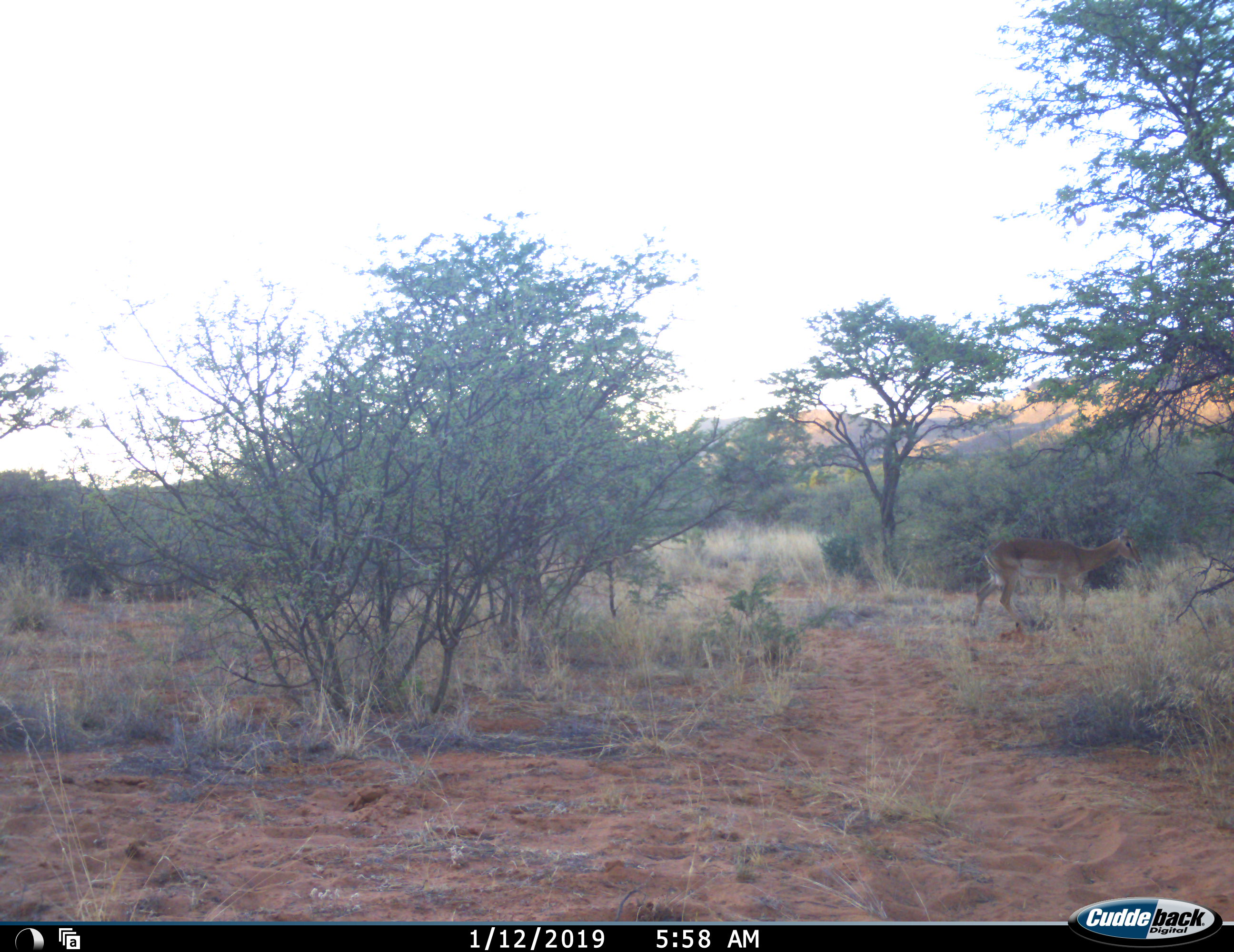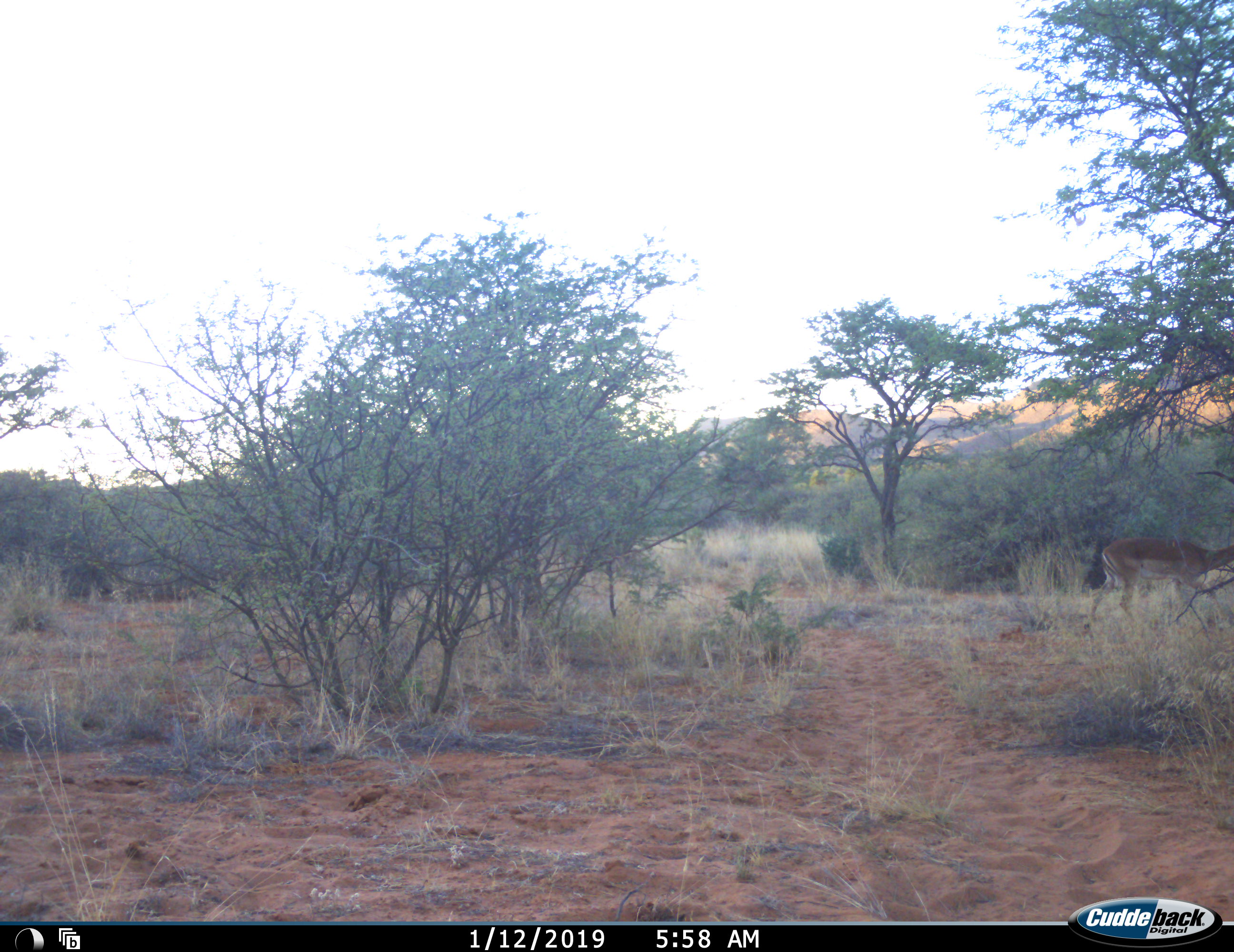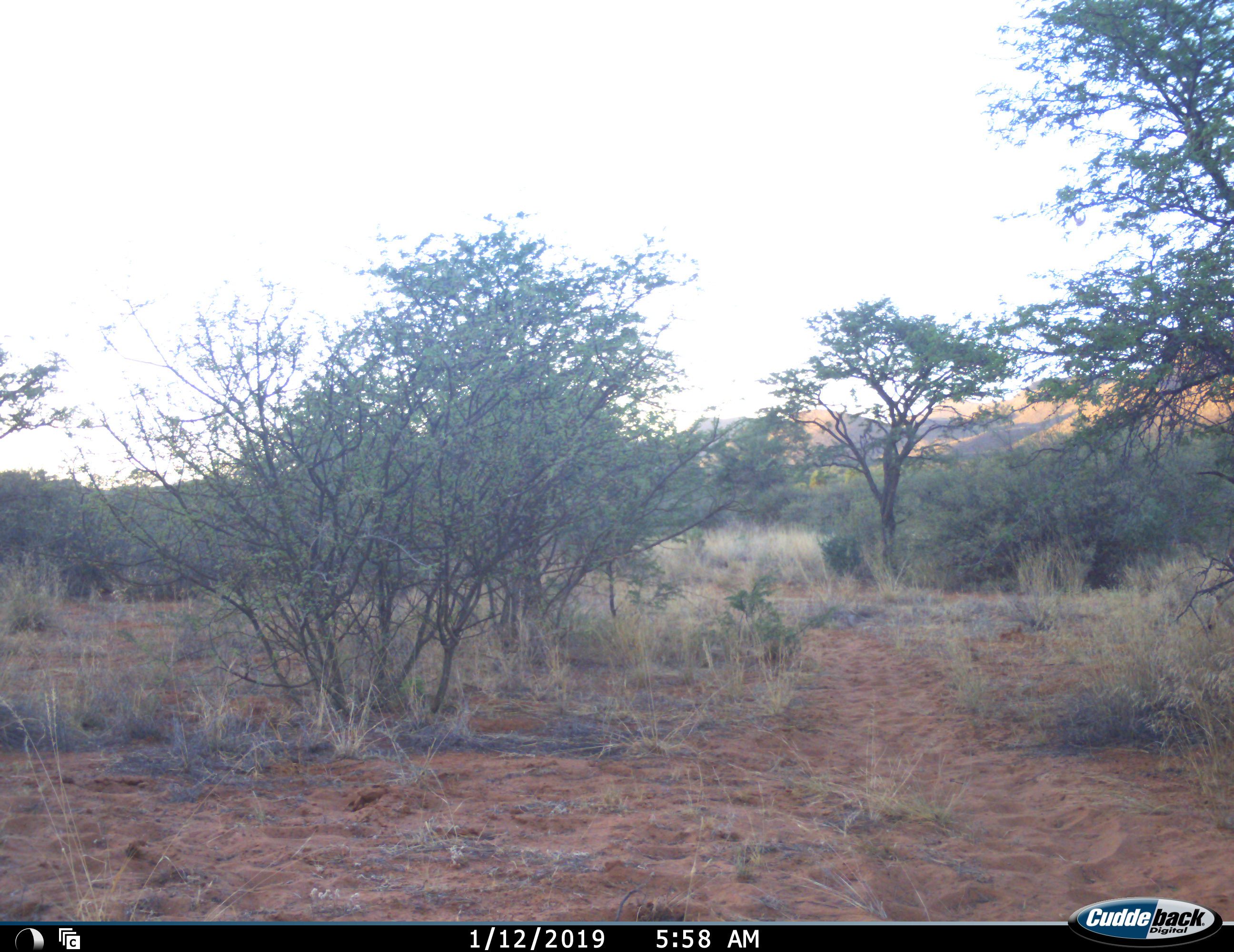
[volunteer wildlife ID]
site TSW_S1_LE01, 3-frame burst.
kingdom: Animalia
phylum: Chordata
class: Mammalia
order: Artiodactyla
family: Bovidae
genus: Aepyceros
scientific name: Aepyceros melampus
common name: impala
Impala (Aepyceros melampus), count 1. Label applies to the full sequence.